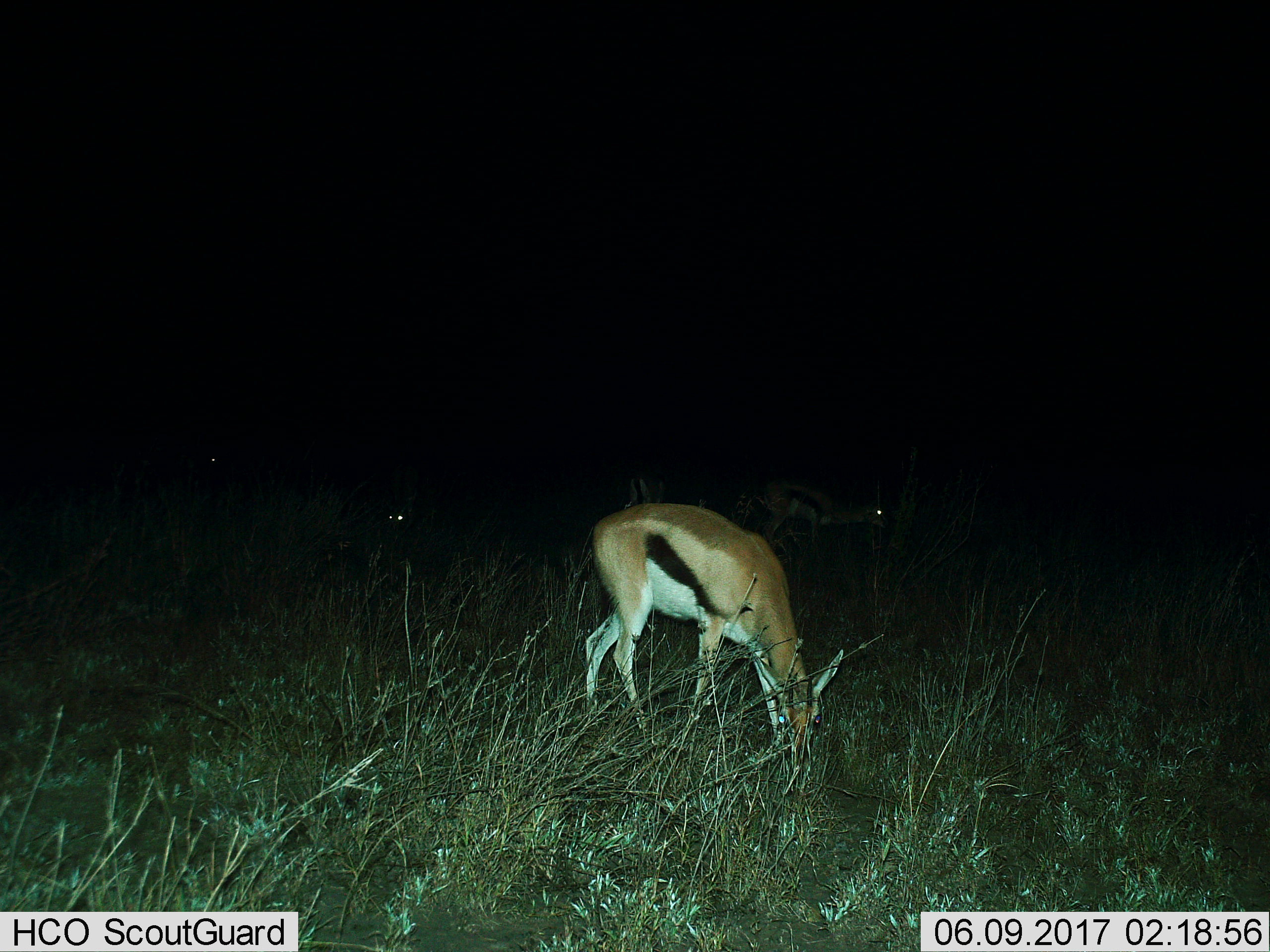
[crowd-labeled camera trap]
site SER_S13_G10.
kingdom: Animalia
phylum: Chordata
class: Mammalia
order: Artiodactyla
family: Bovidae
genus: Eudorcas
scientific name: Eudorcas thomsonii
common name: thomson's gazelle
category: gazellethomsons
Gazellethomsons (thomson's gazelle) (Eudorcas thomsonii), count 1. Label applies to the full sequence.